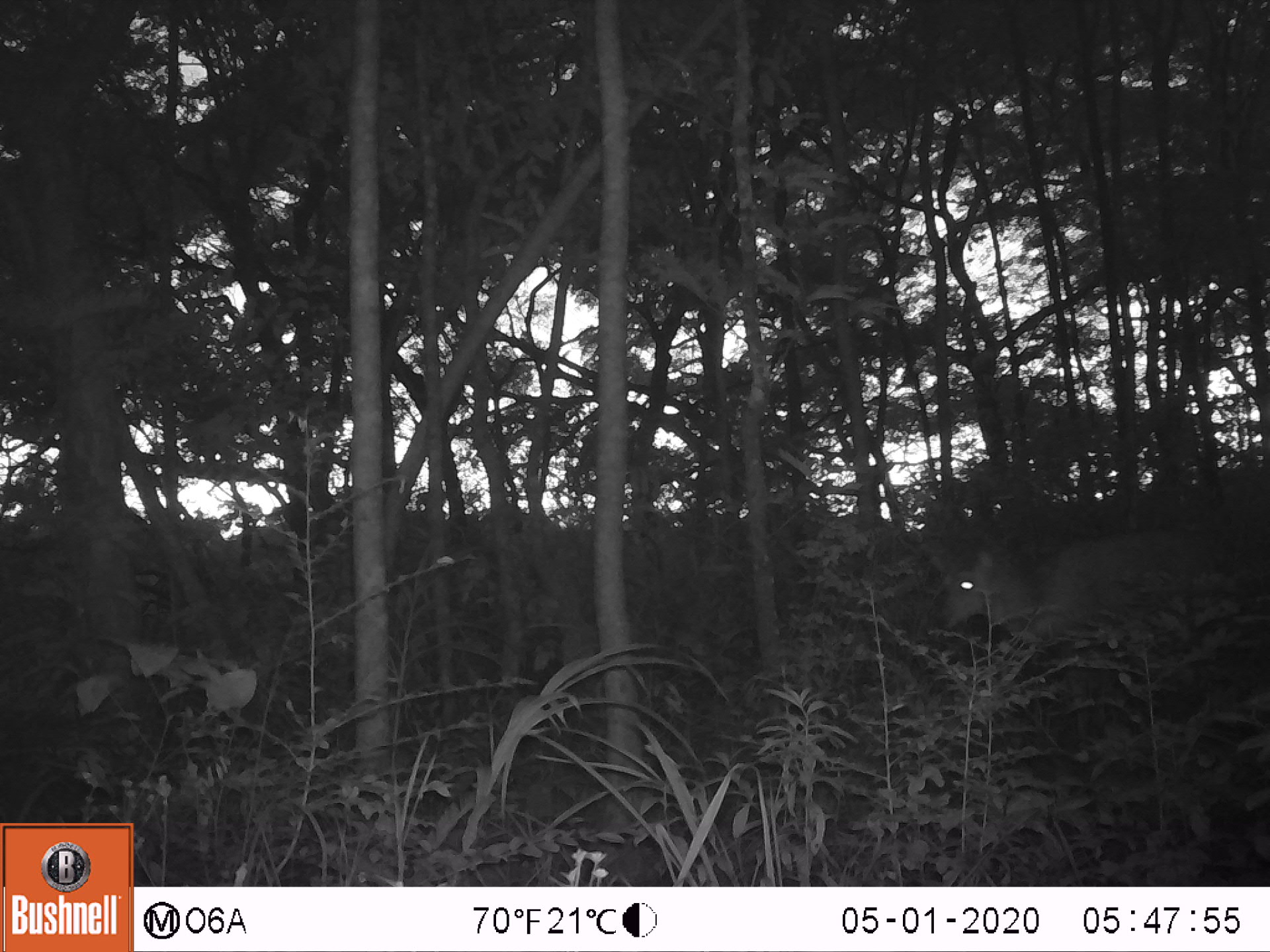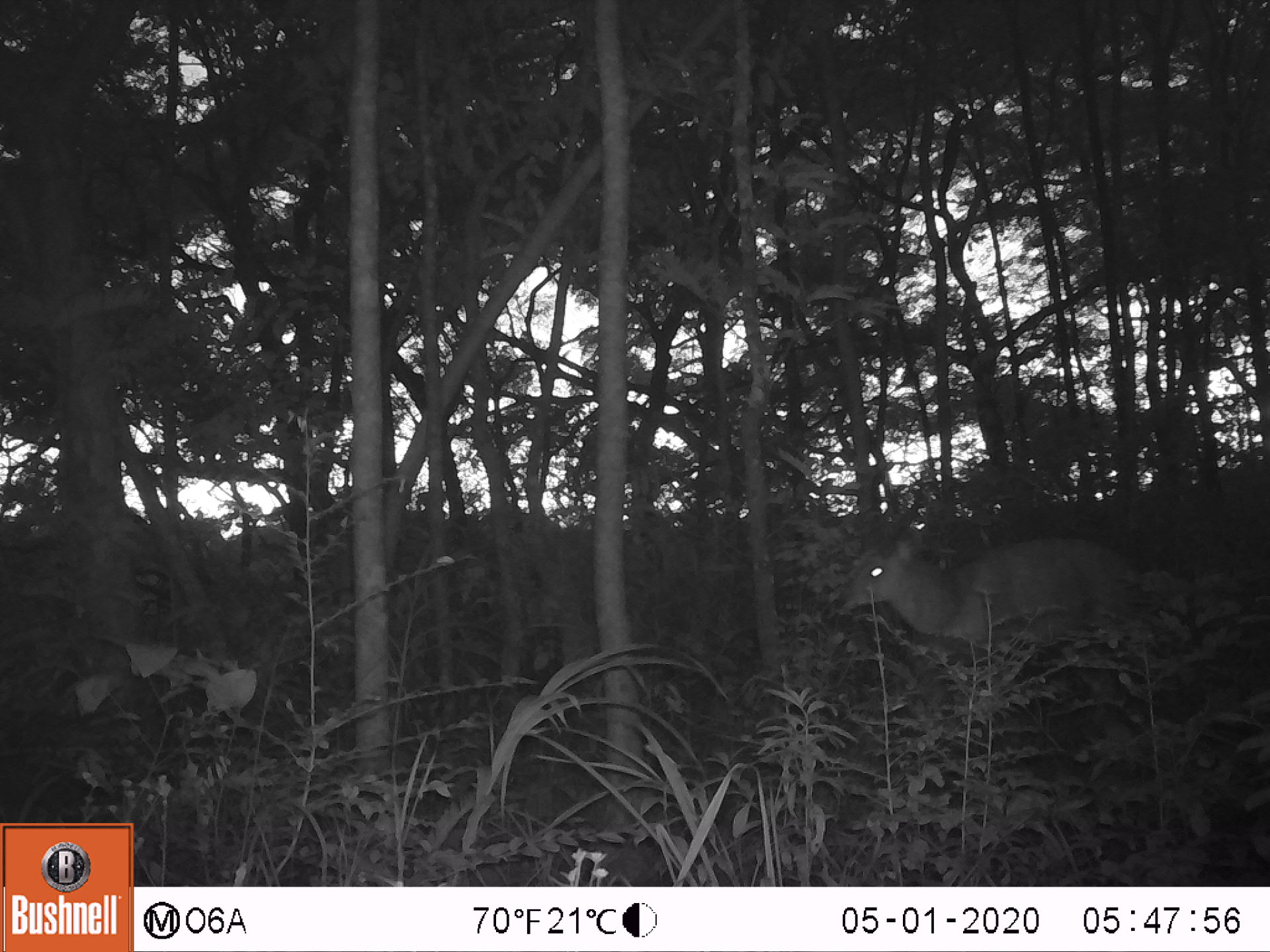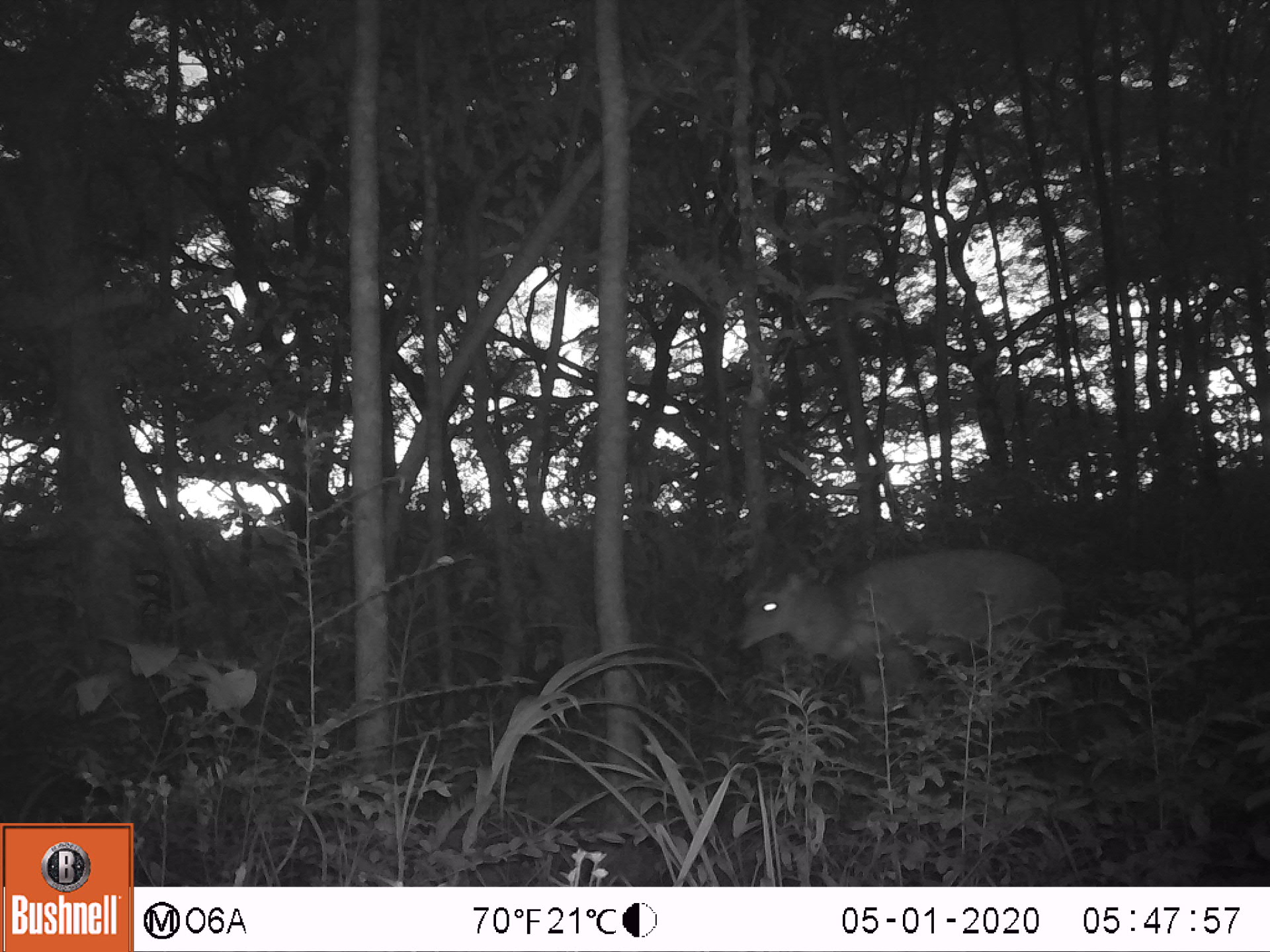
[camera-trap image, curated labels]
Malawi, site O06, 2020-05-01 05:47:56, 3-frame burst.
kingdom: Animalia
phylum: Chordata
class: Mammalia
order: Artiodactyla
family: Bovidae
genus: Tragelaphus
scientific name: Tragelaphus sylvaticus sylvaticus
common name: cape bushbuck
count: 1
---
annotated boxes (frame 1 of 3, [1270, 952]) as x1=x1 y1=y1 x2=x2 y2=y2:
cape bushbuck: x1=912 y1=515 x2=1225 y2=667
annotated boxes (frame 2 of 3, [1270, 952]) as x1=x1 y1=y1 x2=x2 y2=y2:
cape bushbuck: x1=827 y1=492 x2=1143 y2=704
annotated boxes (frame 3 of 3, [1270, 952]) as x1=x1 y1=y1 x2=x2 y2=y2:
cape bushbuck: x1=727 y1=539 x2=1069 y2=736